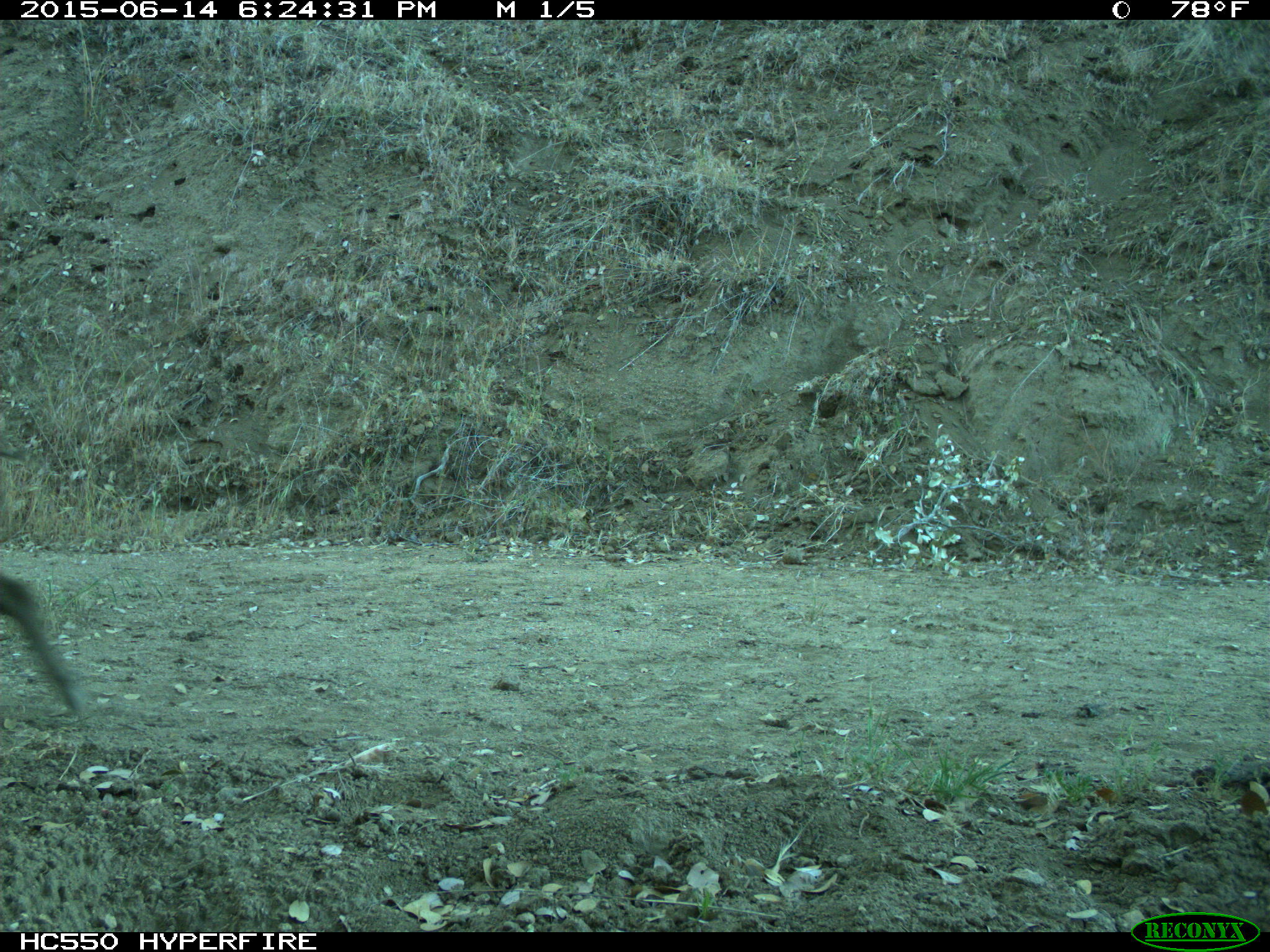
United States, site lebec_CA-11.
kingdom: Animalia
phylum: Chordata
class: Mammalia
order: Artiodactyla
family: Suidae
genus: Sus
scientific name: Sus scrofa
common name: wild boar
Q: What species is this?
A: Sus scrofa (wild boar).